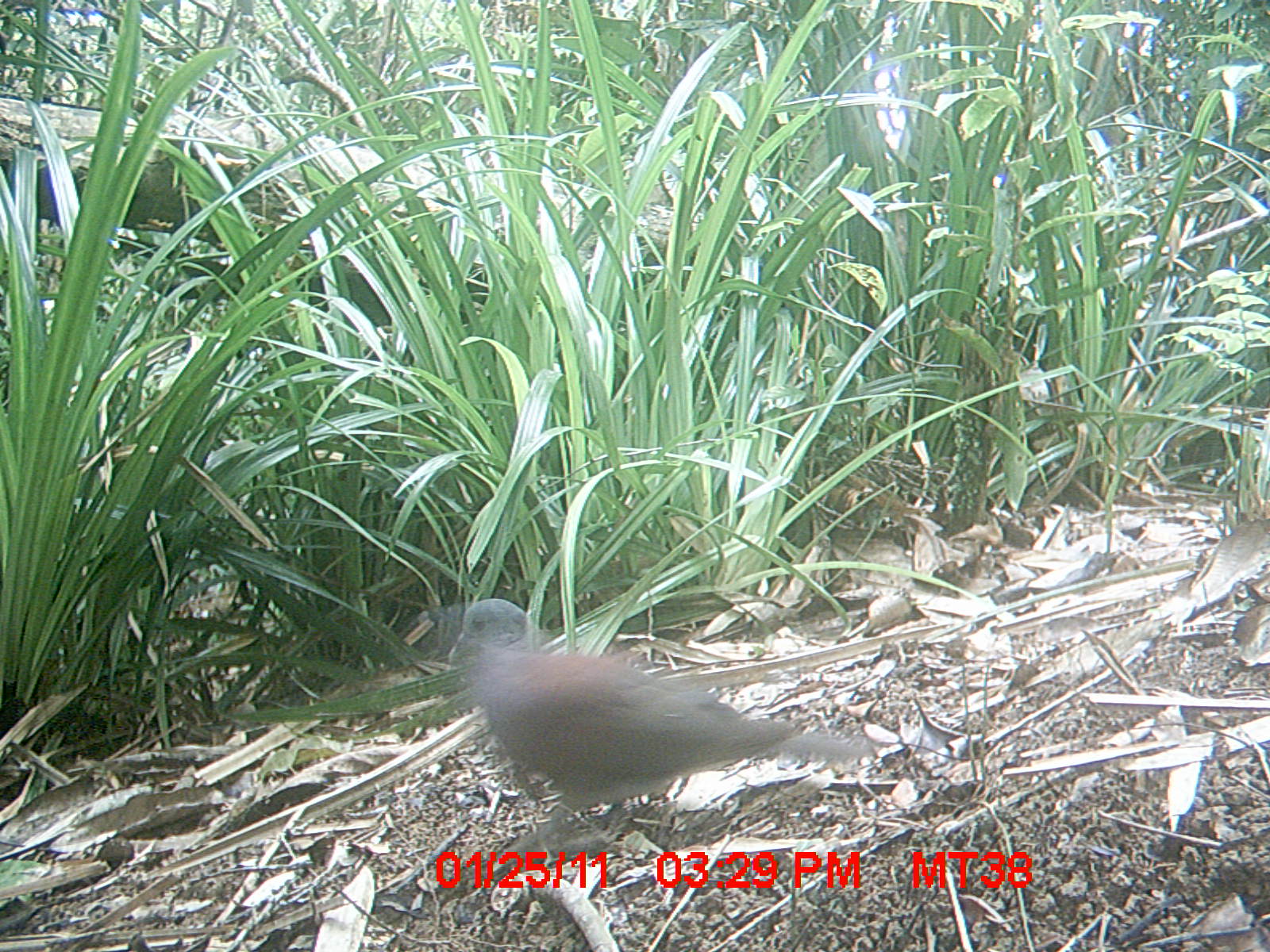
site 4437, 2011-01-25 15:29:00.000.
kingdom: Animalia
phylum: Chordata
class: Aves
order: Columbiformes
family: Columbidae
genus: Streptopelia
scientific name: Streptopelia picturata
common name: malagasy turtle dove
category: nesoenas picturata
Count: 1.